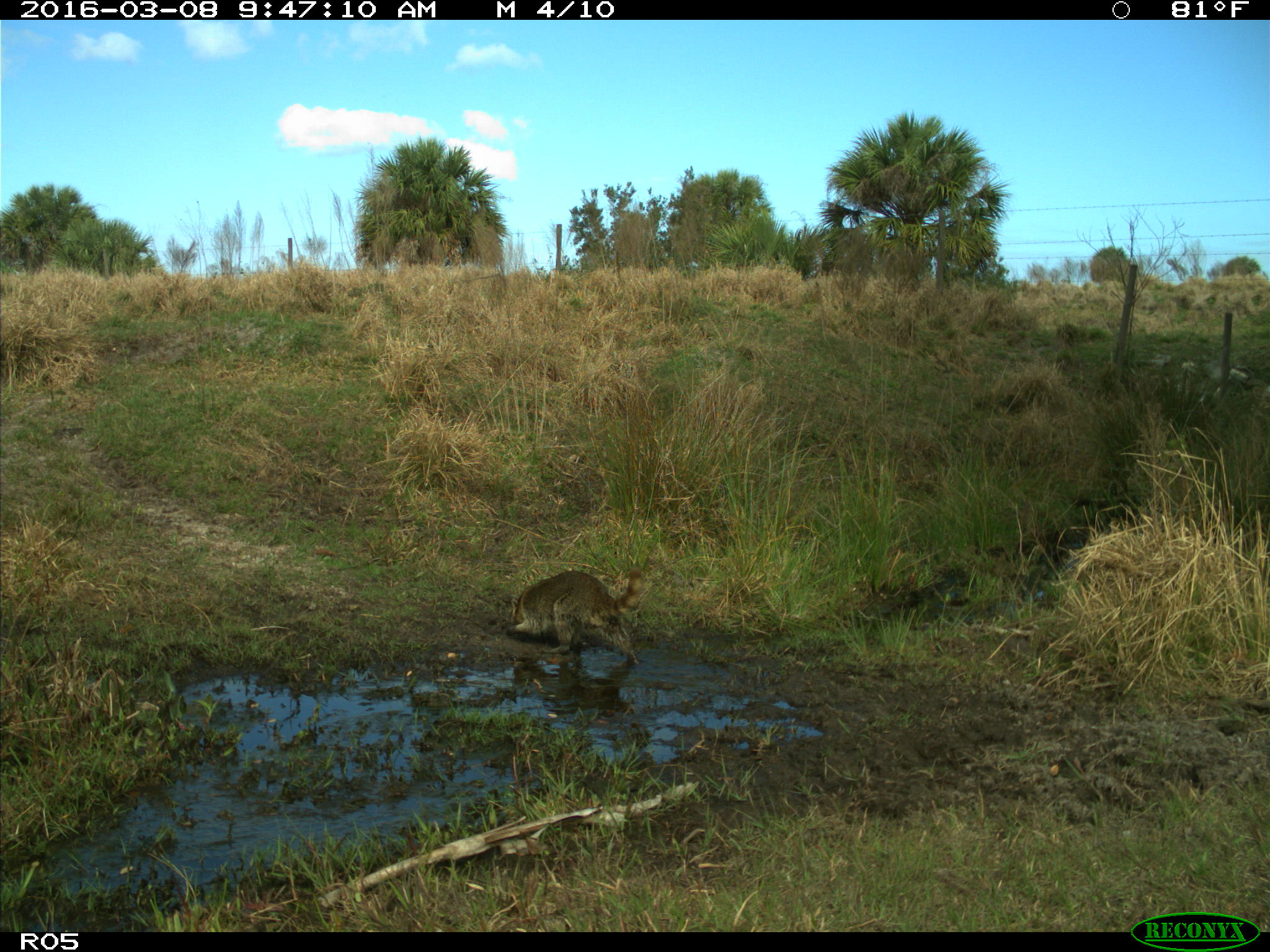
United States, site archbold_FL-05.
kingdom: Animalia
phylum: Chordata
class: Mammalia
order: Carnivora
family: Procyonidae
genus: Procyon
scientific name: Procyon lotor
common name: common raccoon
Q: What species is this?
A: Procyon lotor (common raccoon).